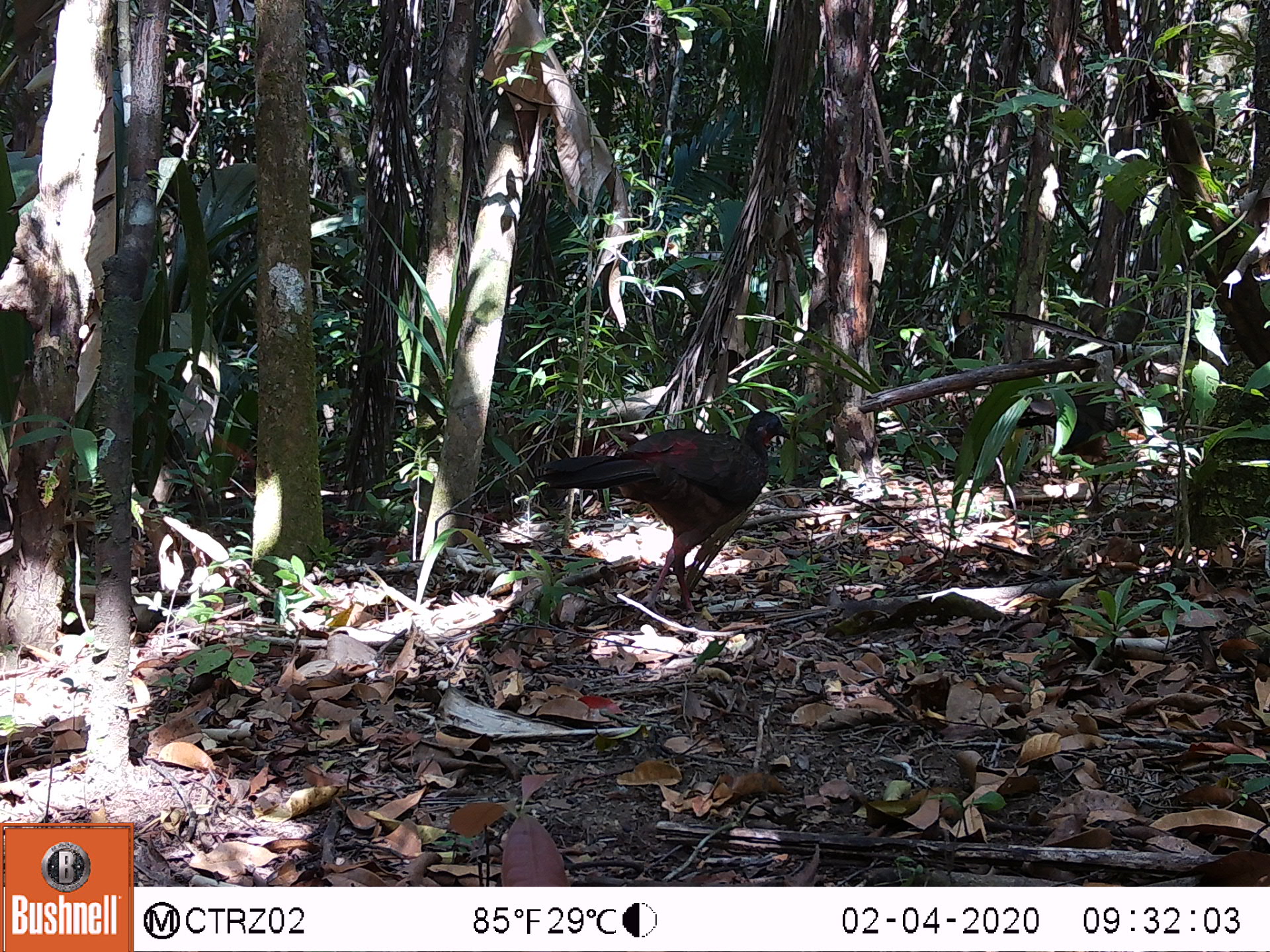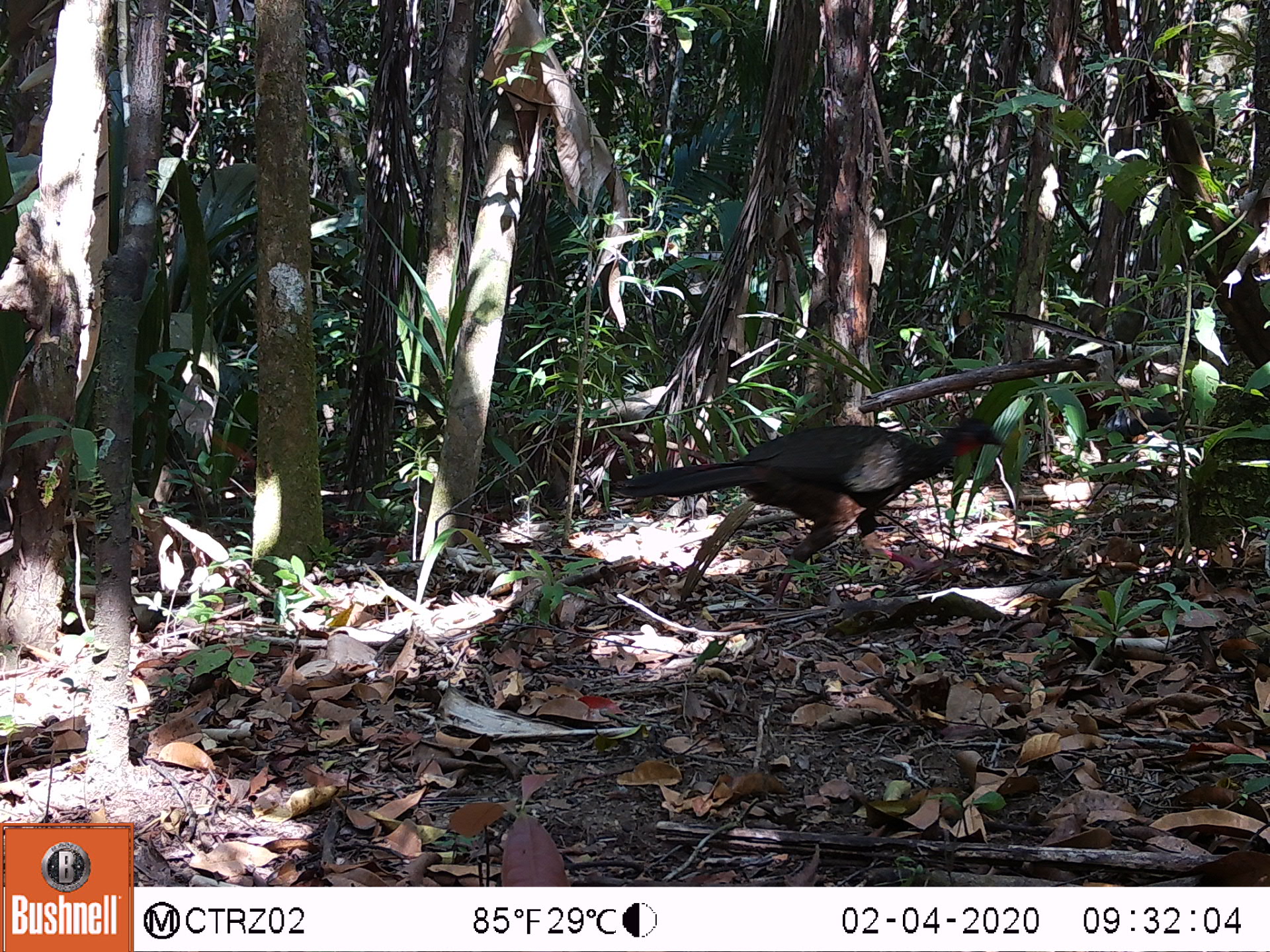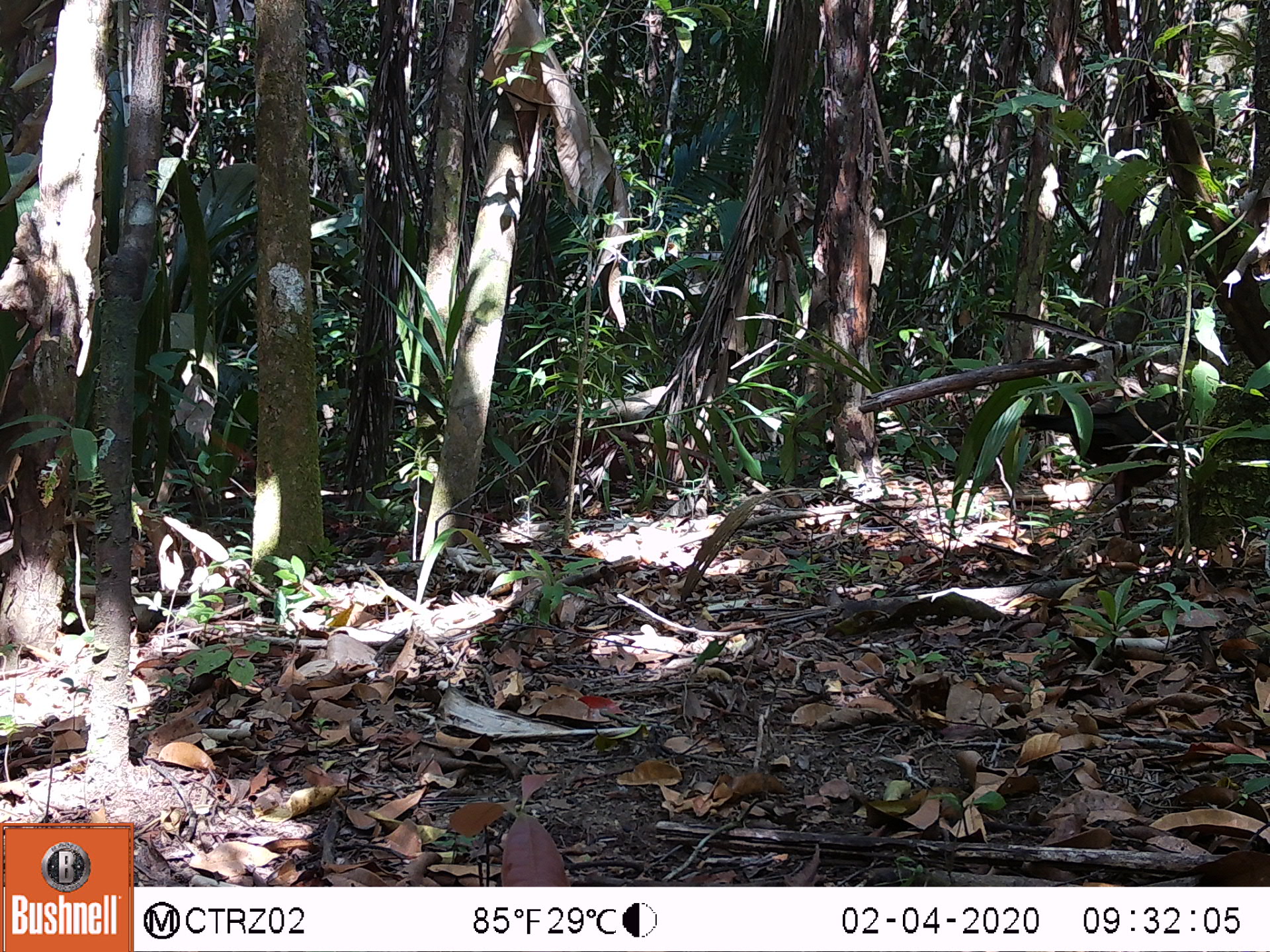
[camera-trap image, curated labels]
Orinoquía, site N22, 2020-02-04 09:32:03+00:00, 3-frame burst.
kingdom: Animalia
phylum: Chordata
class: Aves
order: Galliformes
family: Cracidae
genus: Penelope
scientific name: Penelope jacquacu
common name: spix's guan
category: spixs guan